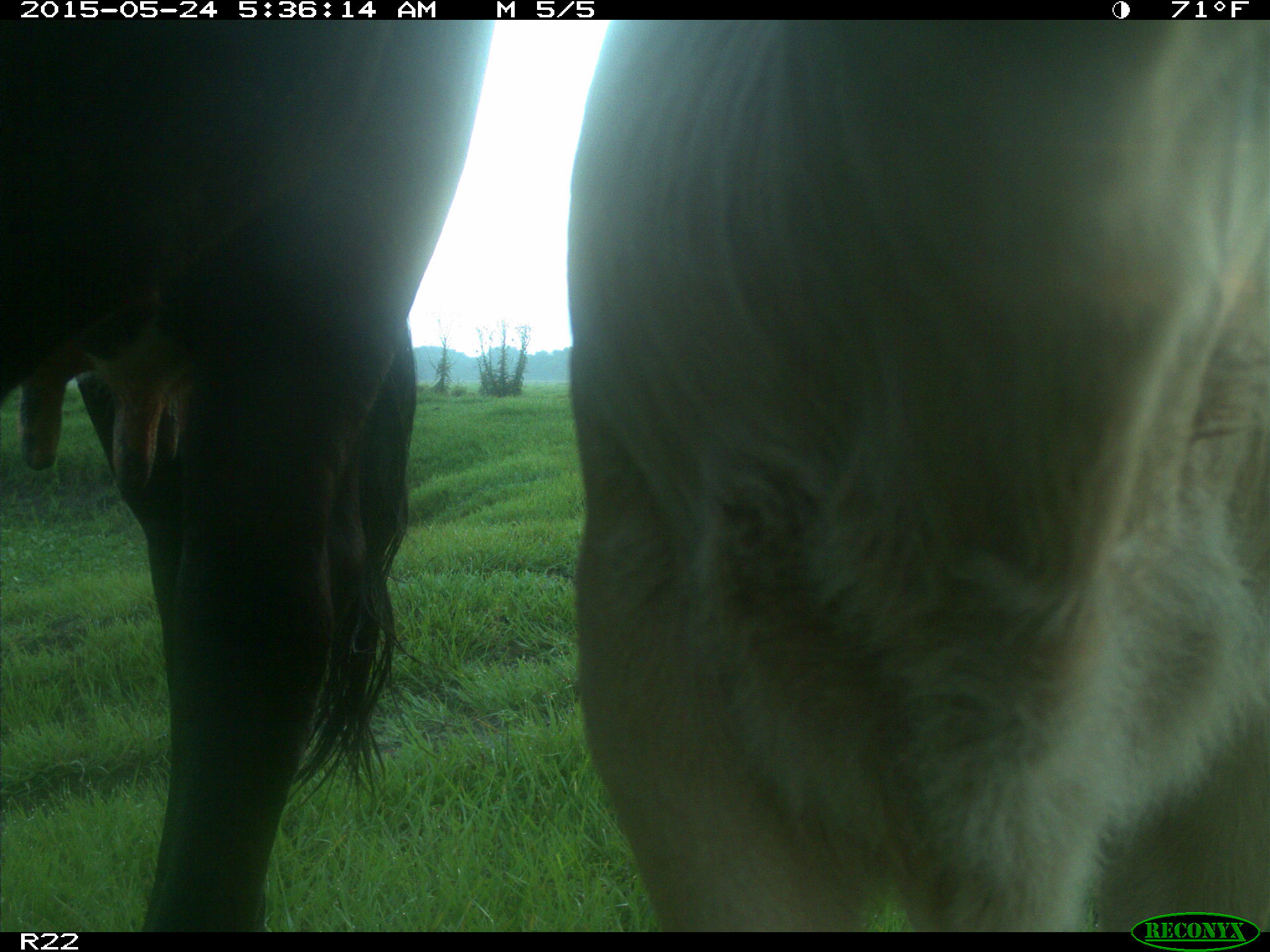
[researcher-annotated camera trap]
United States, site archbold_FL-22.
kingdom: Animalia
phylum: Chordata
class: Mammalia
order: Artiodactyla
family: Bovidae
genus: Bos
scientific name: Bos taurus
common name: domestic cow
Bos taurus (domestic cow).